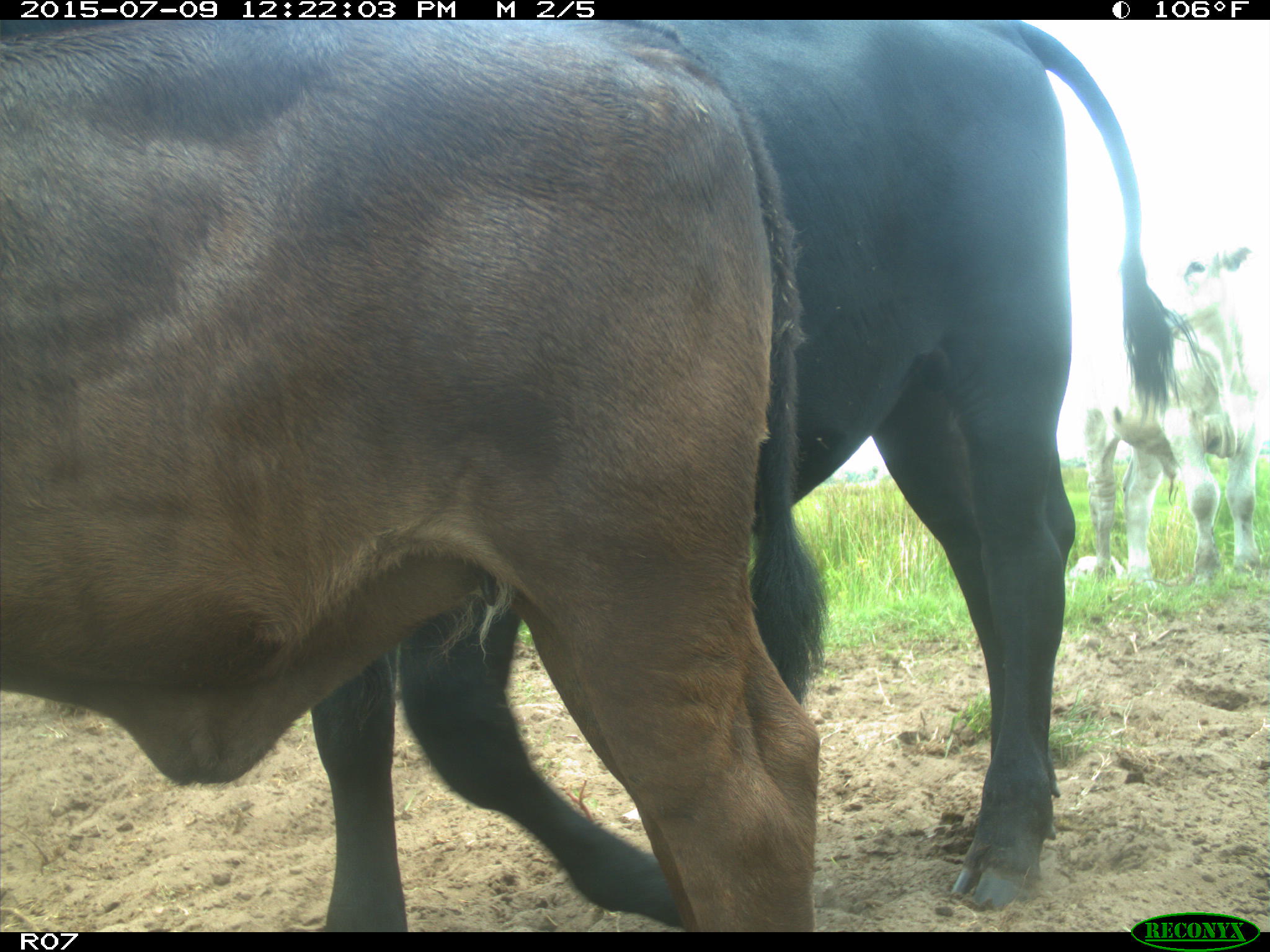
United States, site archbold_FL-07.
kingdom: Animalia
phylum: Chordata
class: Mammalia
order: Artiodactyla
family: Bovidae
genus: Bos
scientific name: Bos taurus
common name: domestic cow